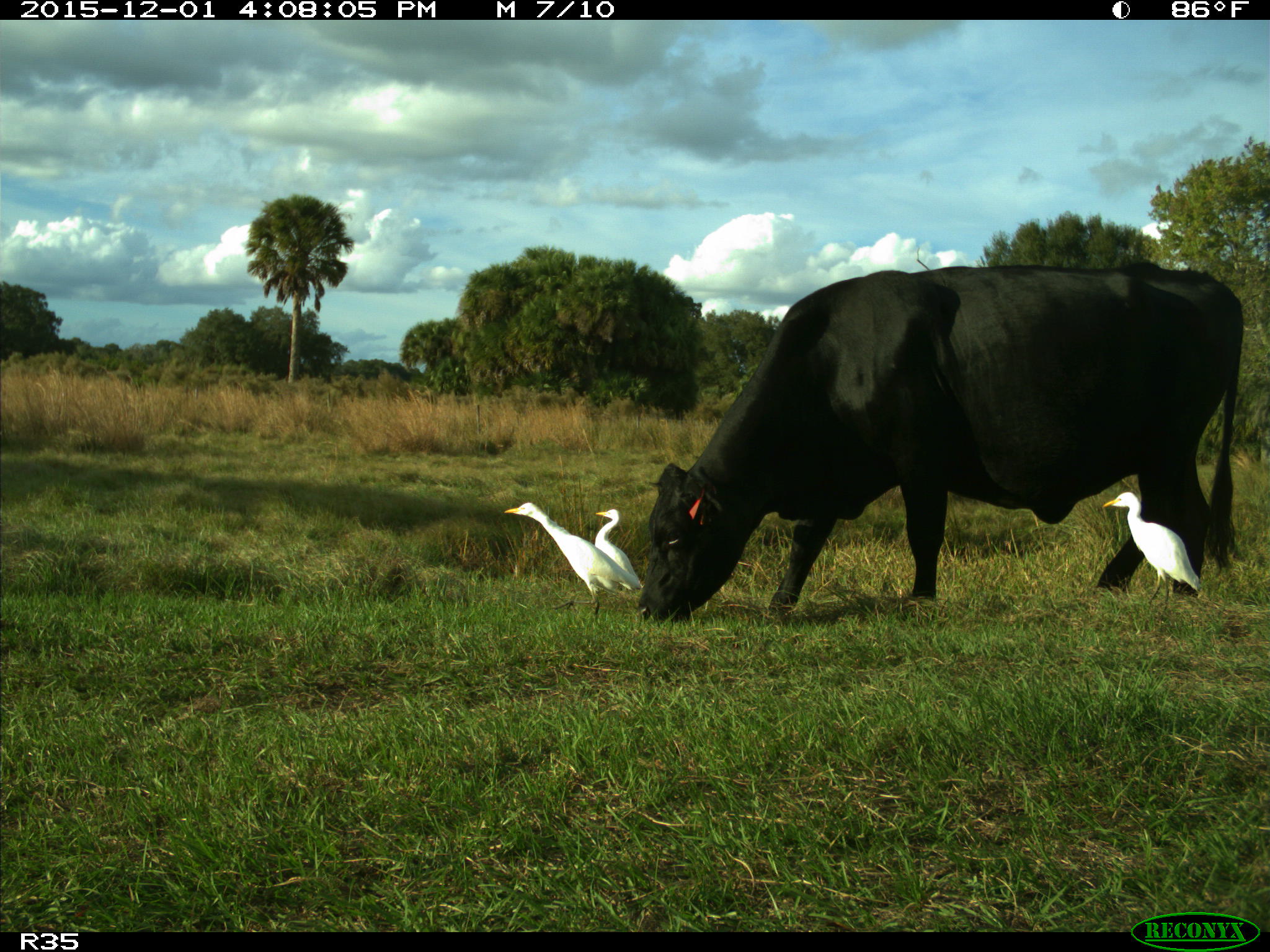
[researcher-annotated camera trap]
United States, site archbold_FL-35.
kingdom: Animalia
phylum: Chordata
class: Mammalia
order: Artiodactyla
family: Bovidae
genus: Bos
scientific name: Bos taurus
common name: domestic cow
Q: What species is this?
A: Bos taurus (domestic cow).